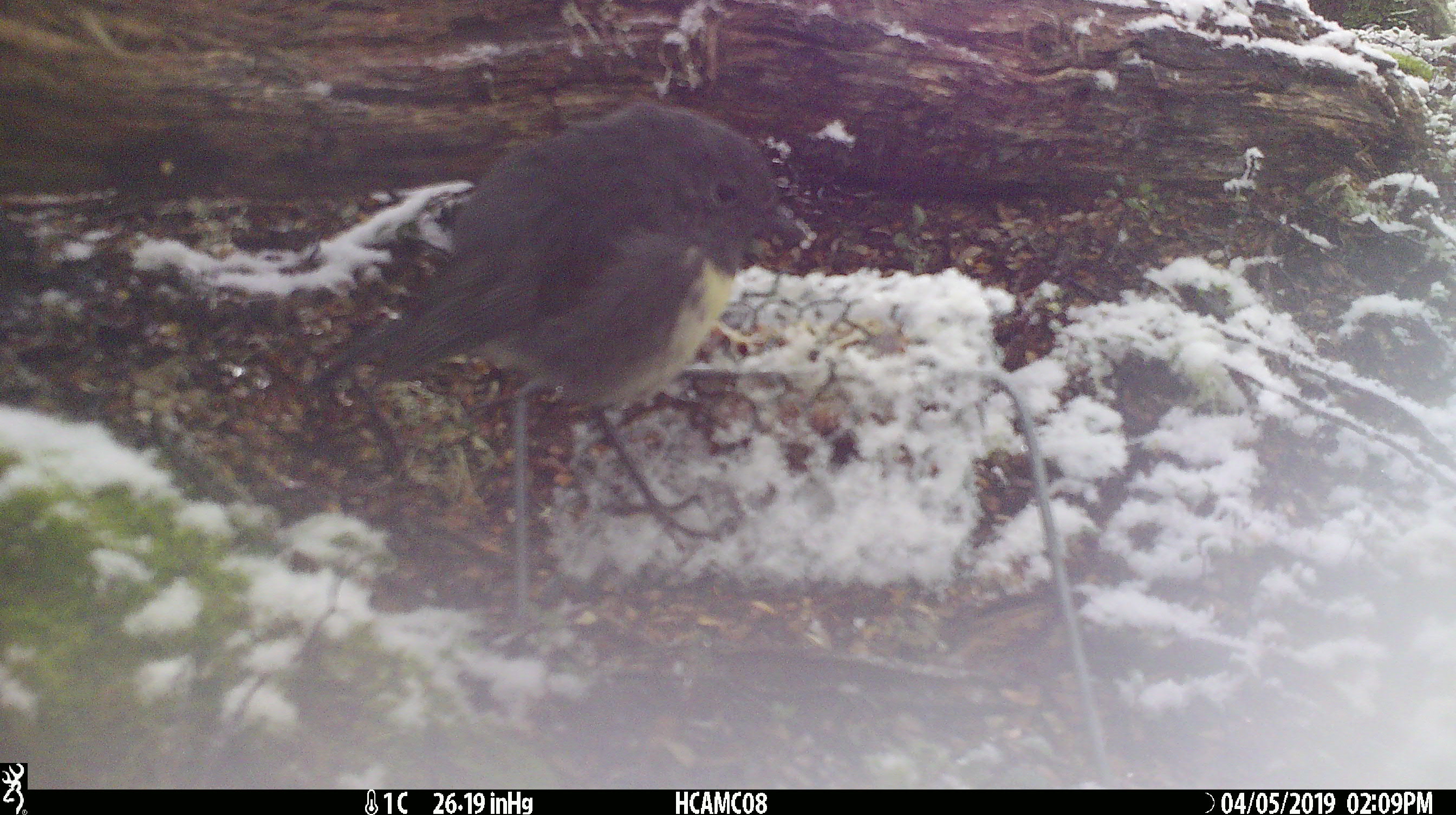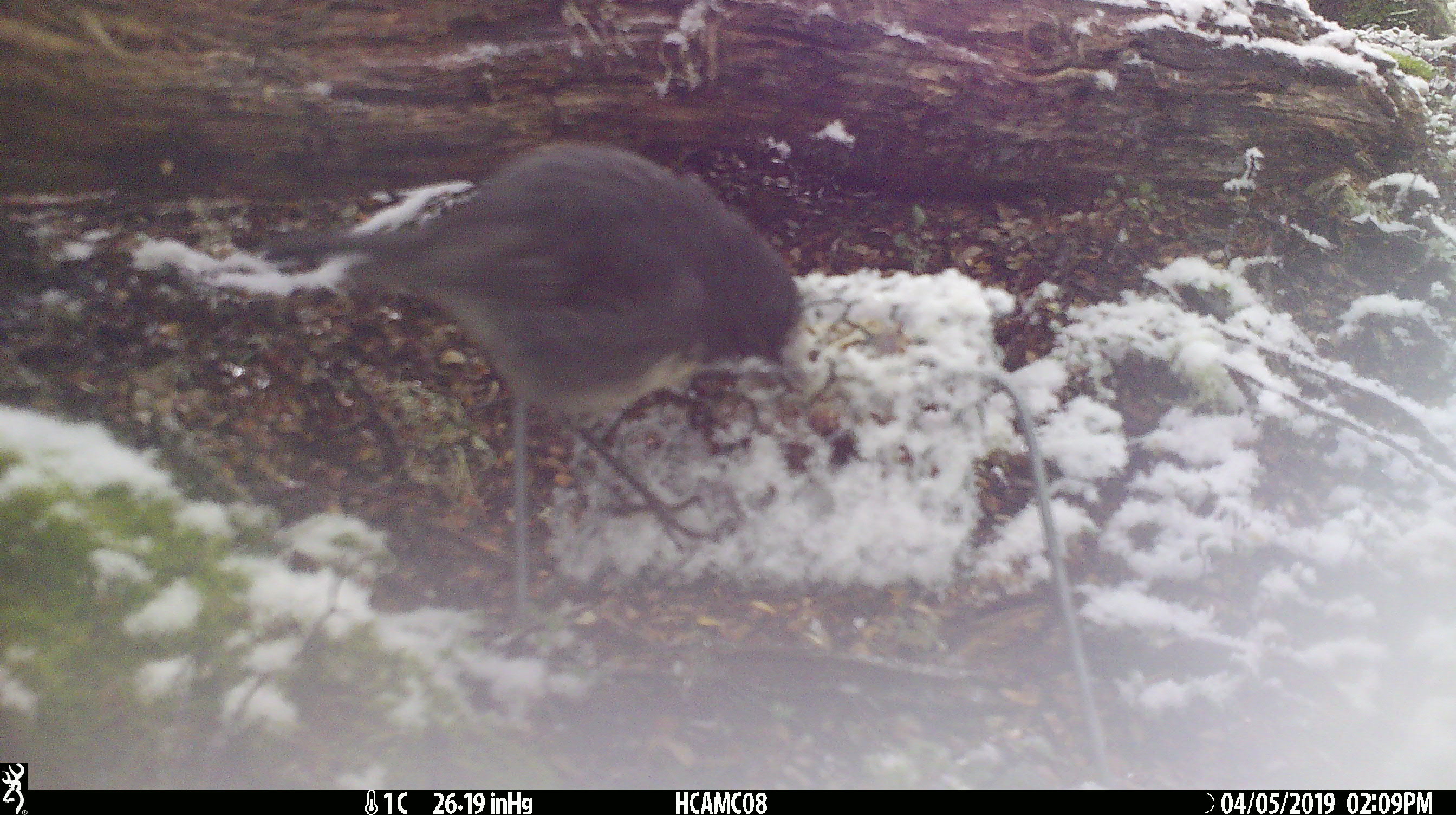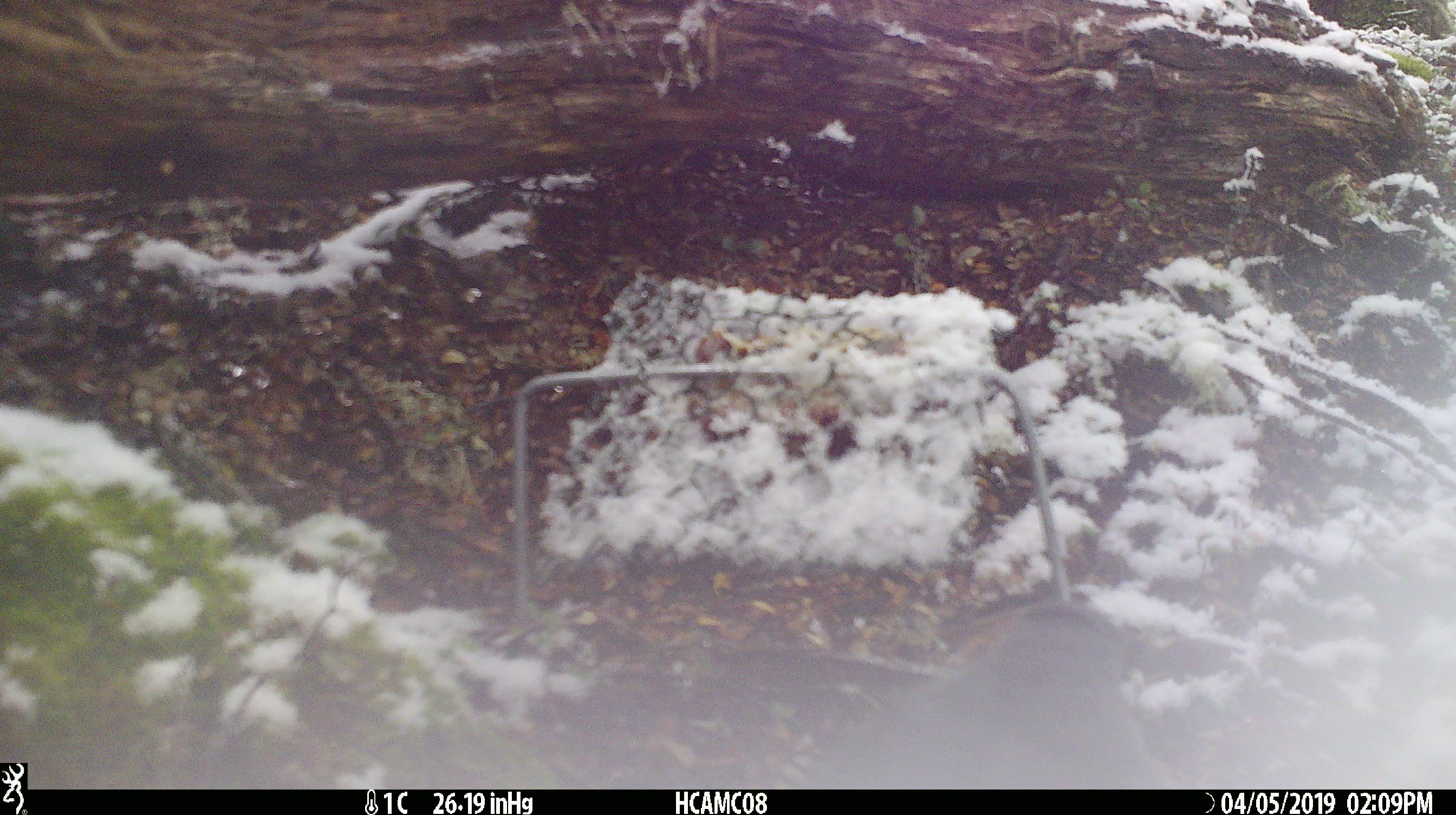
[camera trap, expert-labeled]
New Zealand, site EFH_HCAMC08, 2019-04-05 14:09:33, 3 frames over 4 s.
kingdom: Animalia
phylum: Chordata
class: Aves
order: Passeriformes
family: Petroicidae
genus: Petroica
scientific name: Petroica australis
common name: new zealand robin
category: robin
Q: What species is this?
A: Robin (new zealand robin) (Petroica australis).